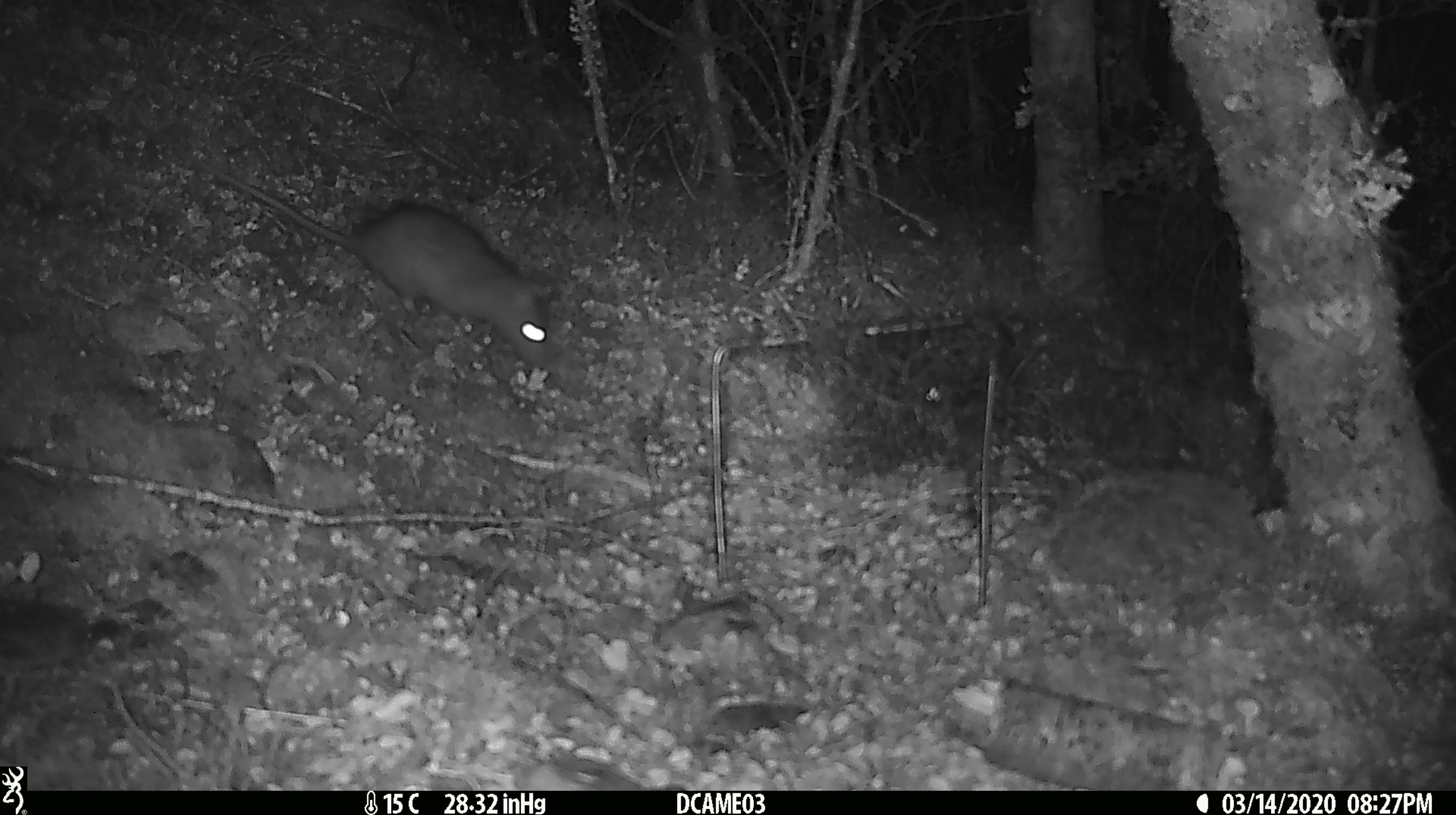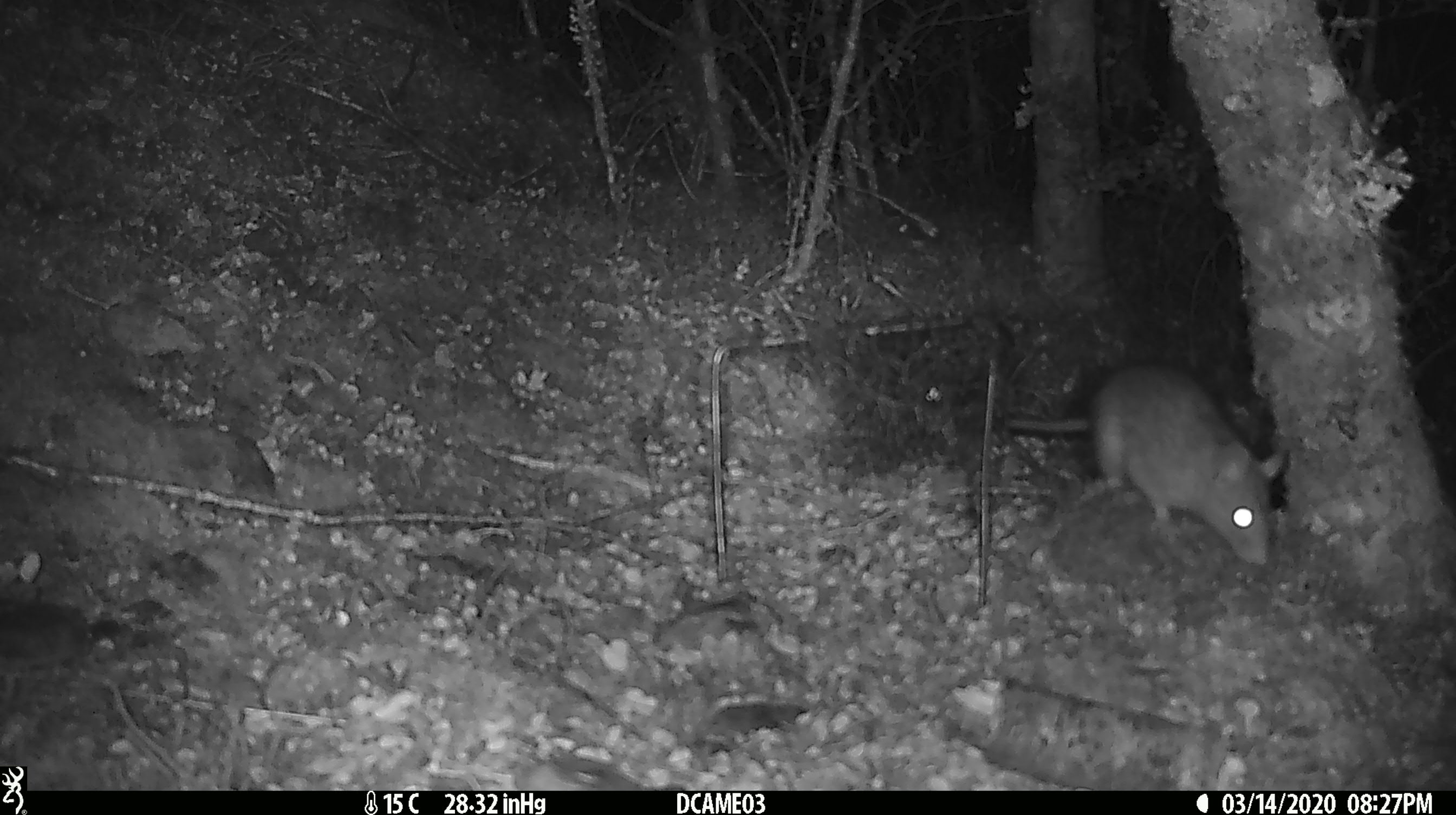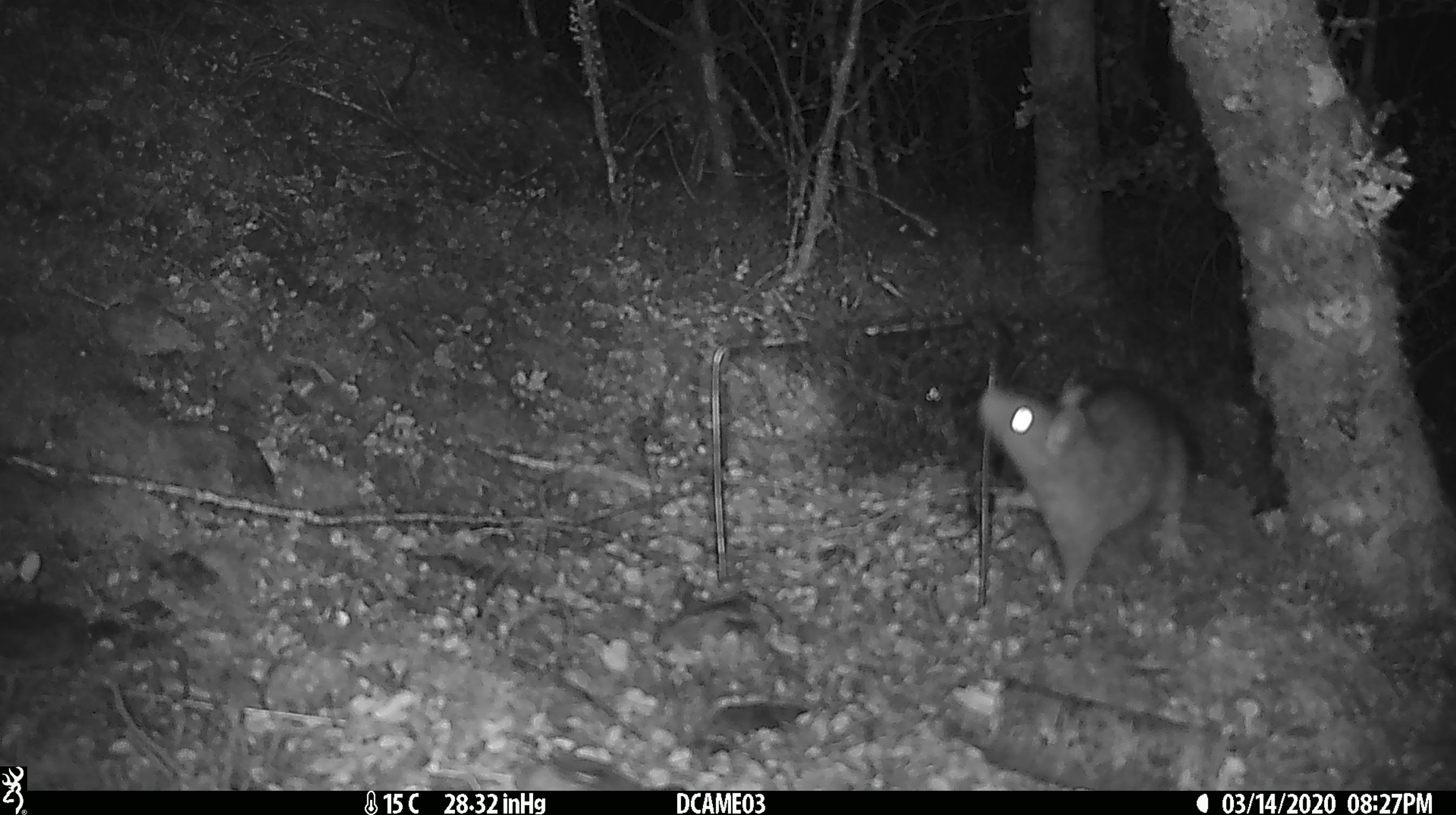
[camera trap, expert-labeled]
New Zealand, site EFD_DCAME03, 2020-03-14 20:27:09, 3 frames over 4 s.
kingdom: Animalia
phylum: Chordata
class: Mammalia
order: Rodentia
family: Muridae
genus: Rattus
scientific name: Rattus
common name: rat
Rat (Rattus).